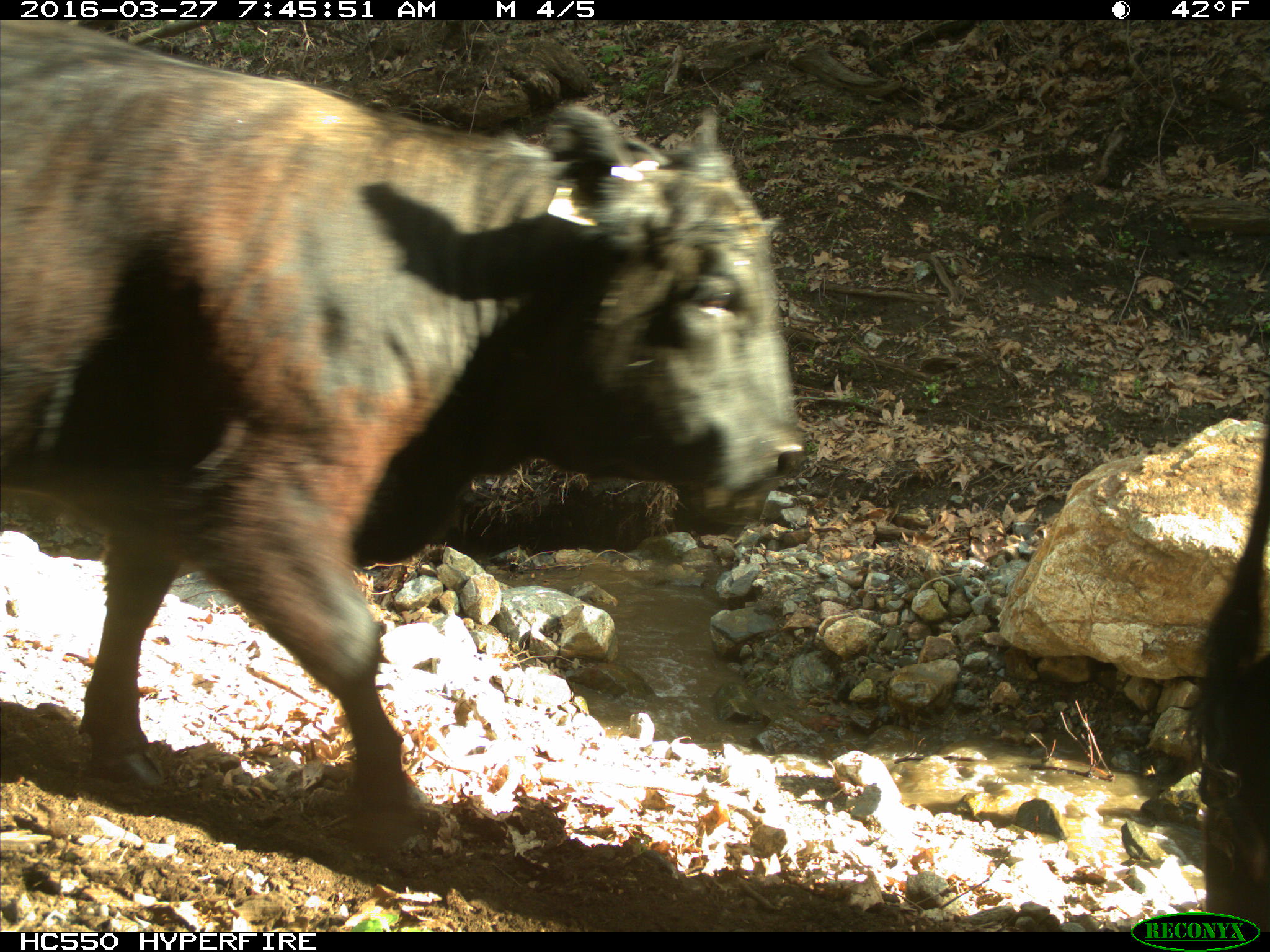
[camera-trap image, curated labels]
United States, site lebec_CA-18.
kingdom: Animalia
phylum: Chordata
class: Mammalia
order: Artiodactyla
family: Bovidae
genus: Bos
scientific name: Bos taurus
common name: domestic cow